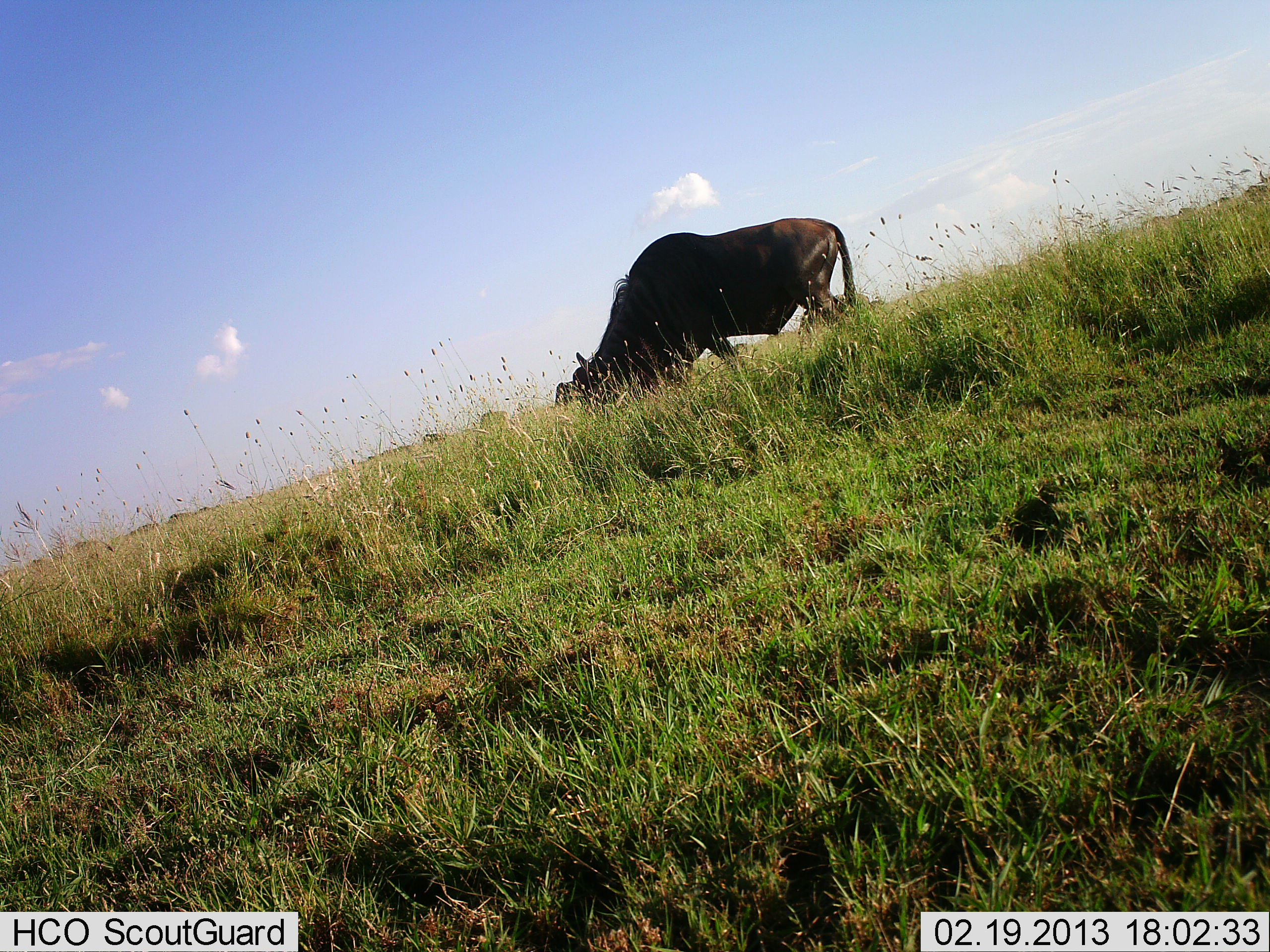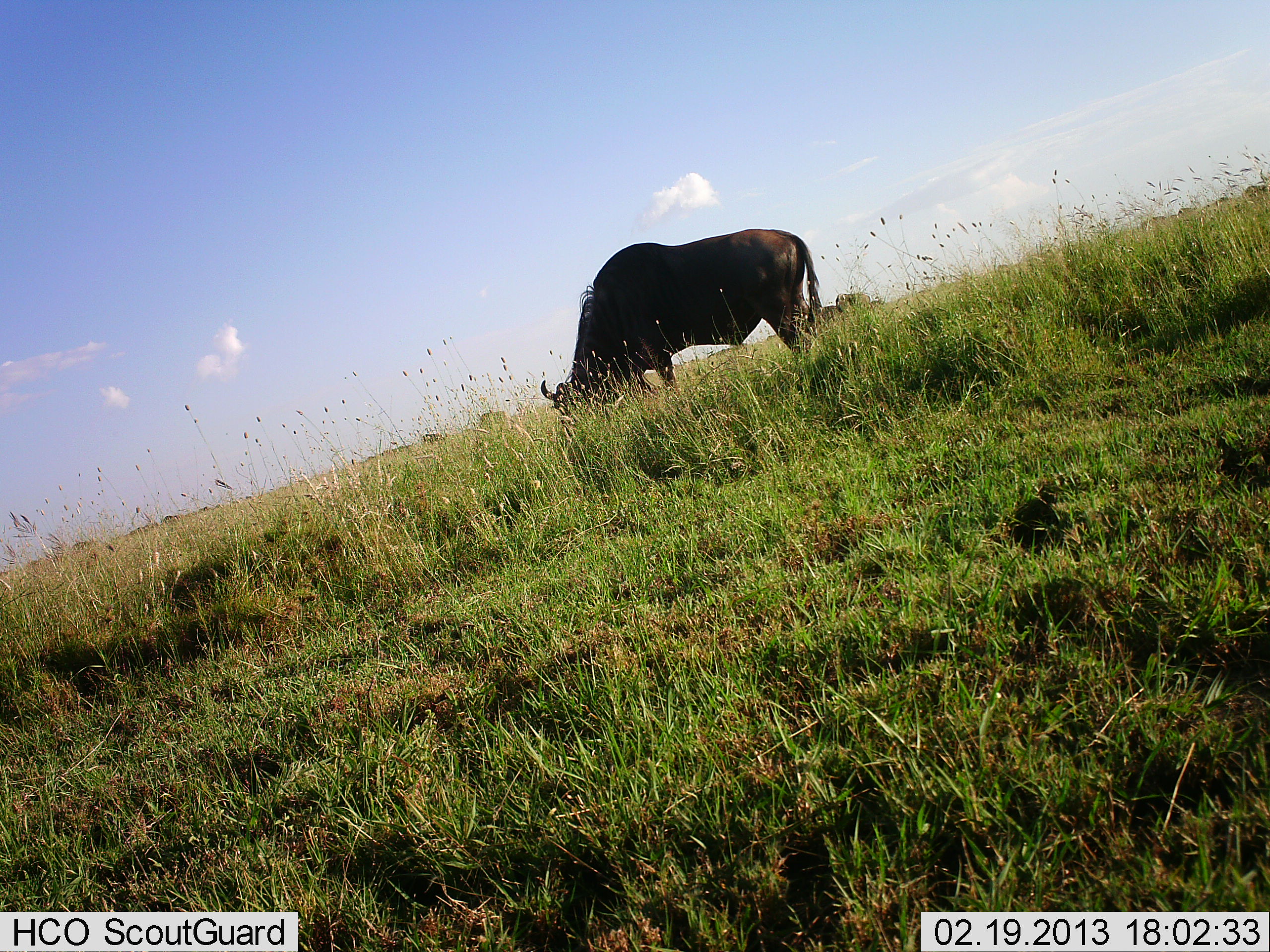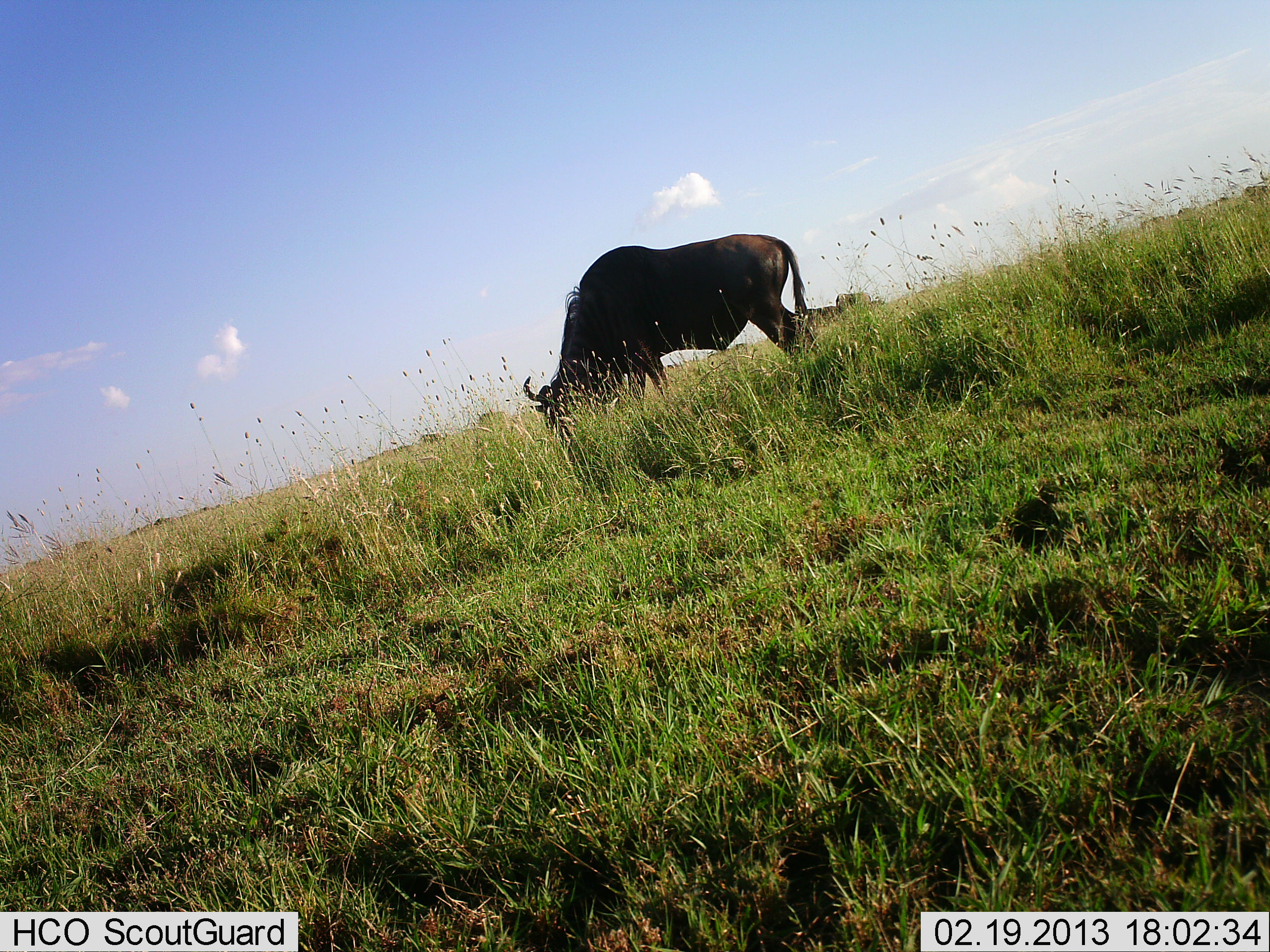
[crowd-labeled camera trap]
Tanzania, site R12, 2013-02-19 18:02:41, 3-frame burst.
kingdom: Animalia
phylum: Chordata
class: Mammalia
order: Artiodactyla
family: Bovidae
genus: Connochaetes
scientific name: Connochaetes taurinus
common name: blue wildebeest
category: wildebeest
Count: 1.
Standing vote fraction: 19%.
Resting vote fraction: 0%.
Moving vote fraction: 19%.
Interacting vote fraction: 0%.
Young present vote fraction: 0%.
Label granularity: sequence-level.